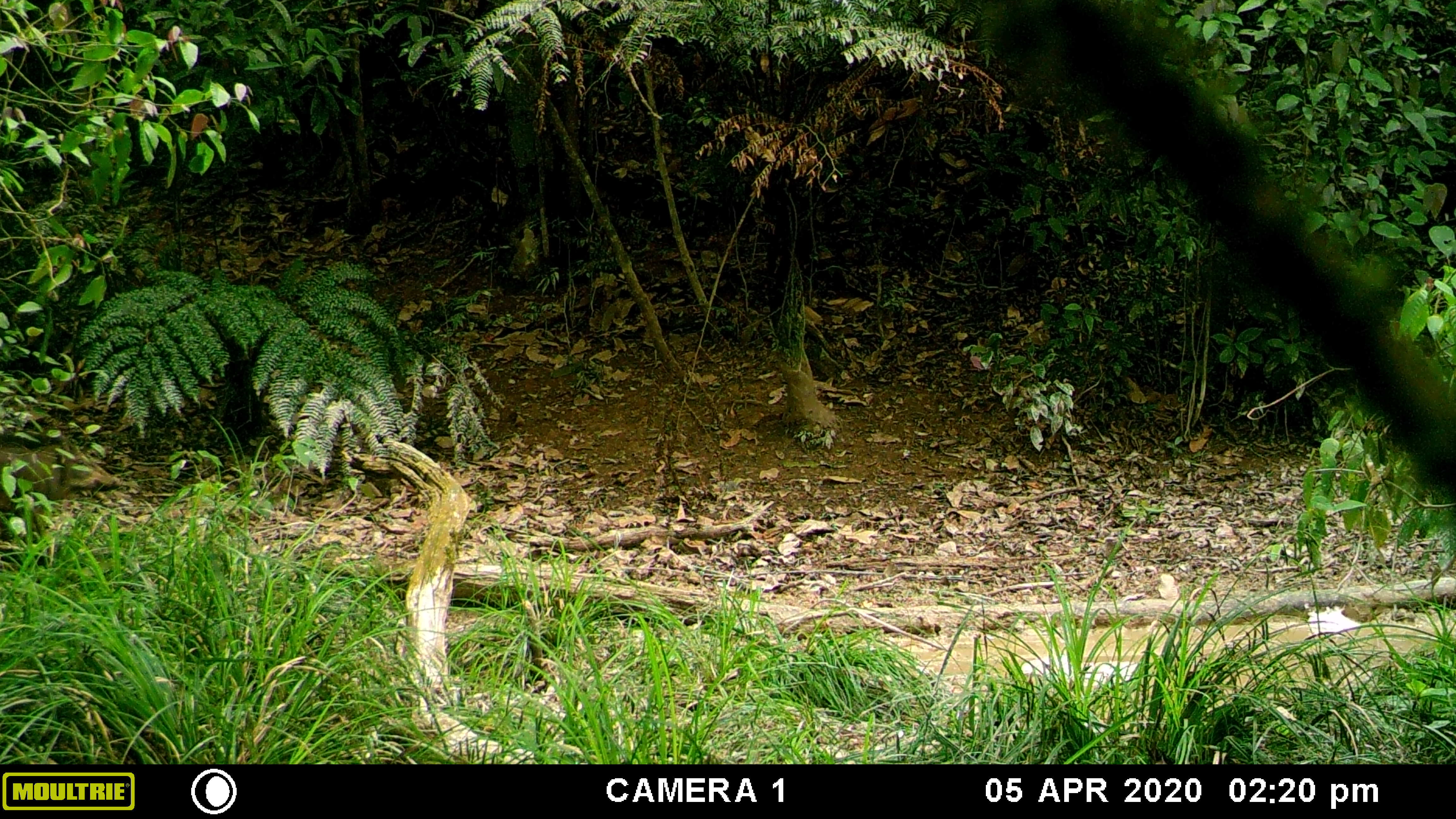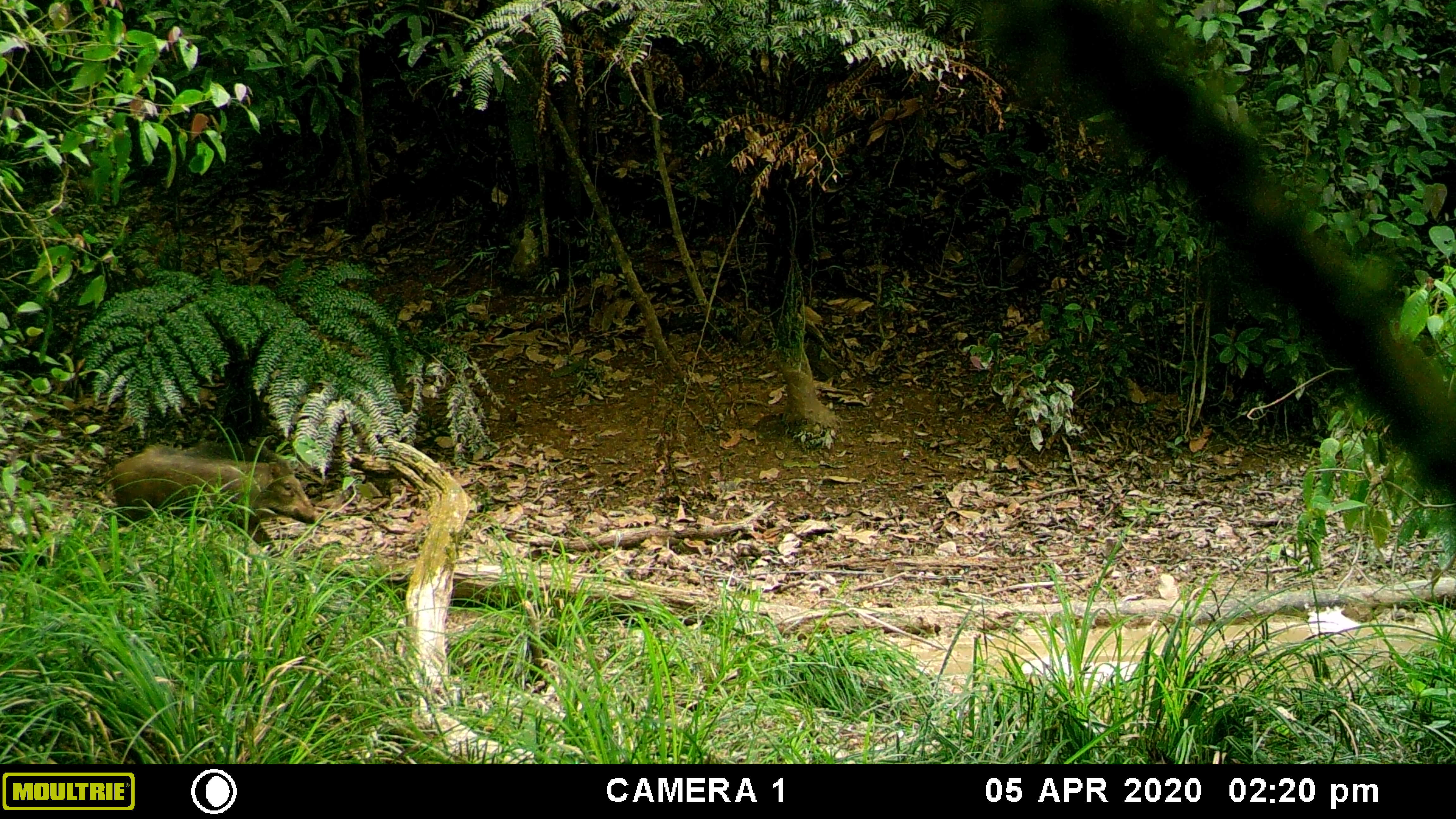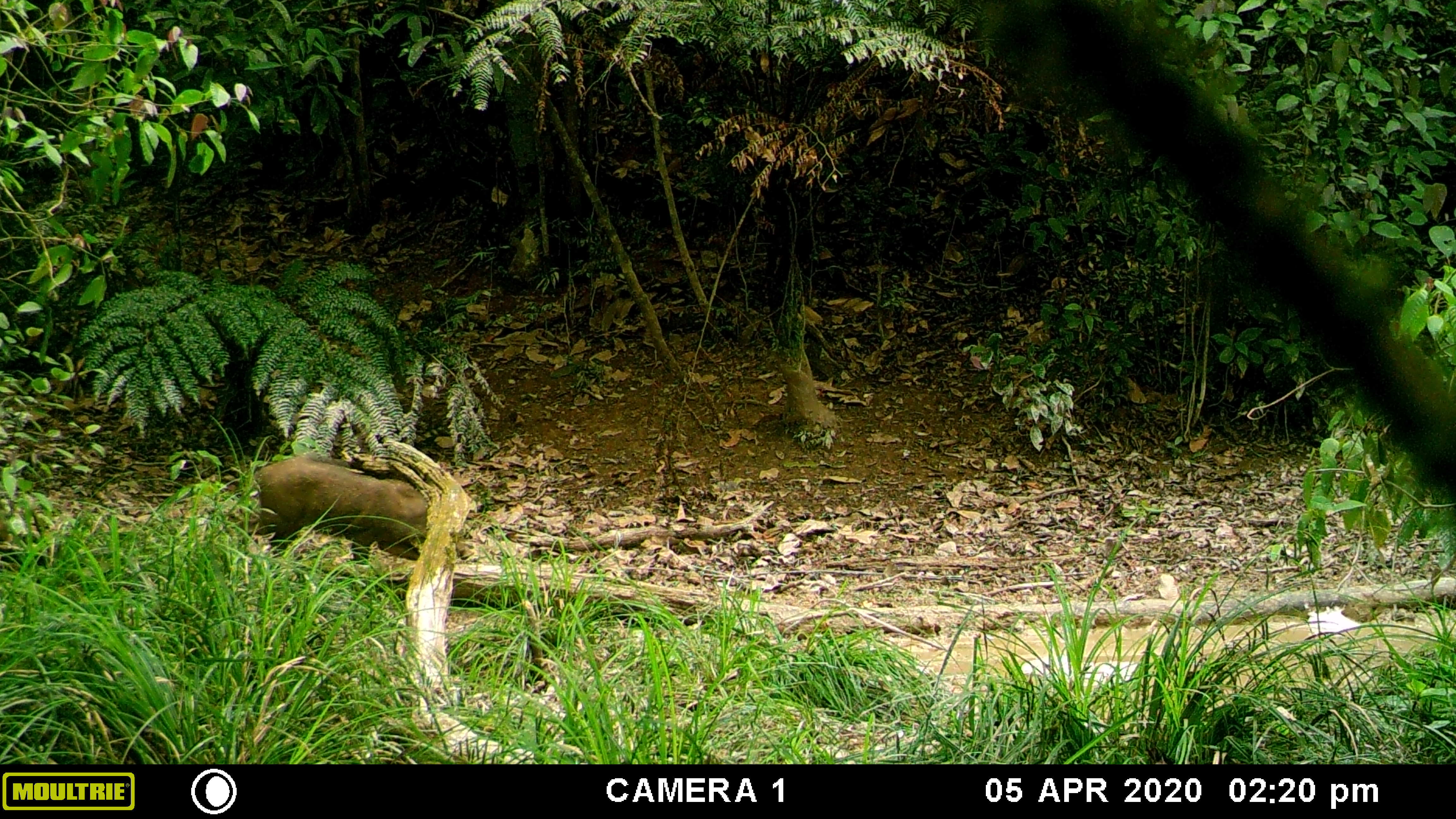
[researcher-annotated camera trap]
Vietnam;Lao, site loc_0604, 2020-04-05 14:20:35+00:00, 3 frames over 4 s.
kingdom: Animalia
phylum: Chordata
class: Mammalia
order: Artiodactyla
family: Suidae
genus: Sus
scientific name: Sus scrofa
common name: eurasian wild pig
Eurasian wild pig (Sus scrofa). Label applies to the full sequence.